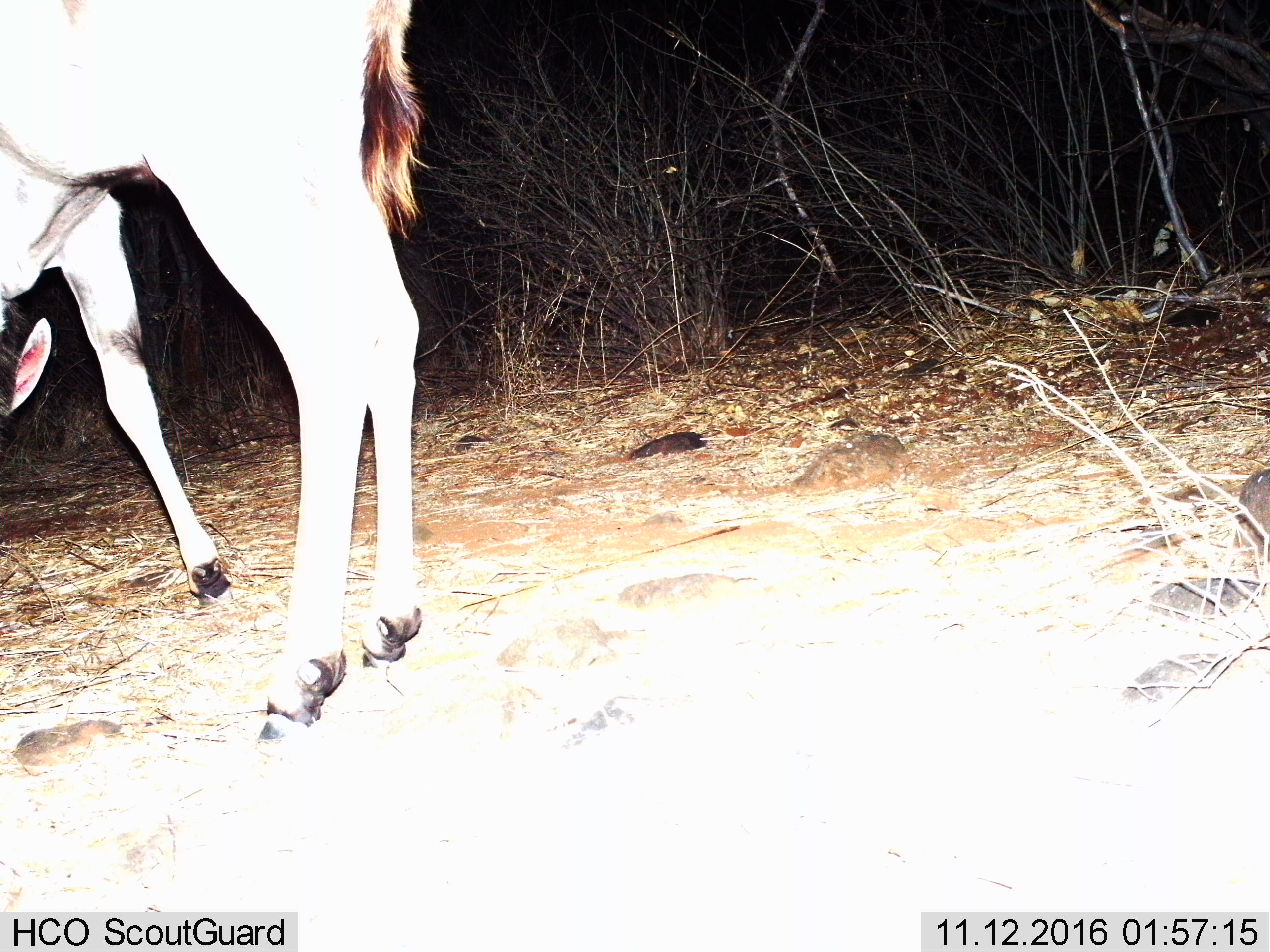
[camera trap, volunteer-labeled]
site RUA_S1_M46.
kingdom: Animalia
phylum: Chordata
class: Mammalia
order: Artiodactyla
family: Bovidae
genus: Tragelaphus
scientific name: Tragelaphus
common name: kudu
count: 1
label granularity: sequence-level